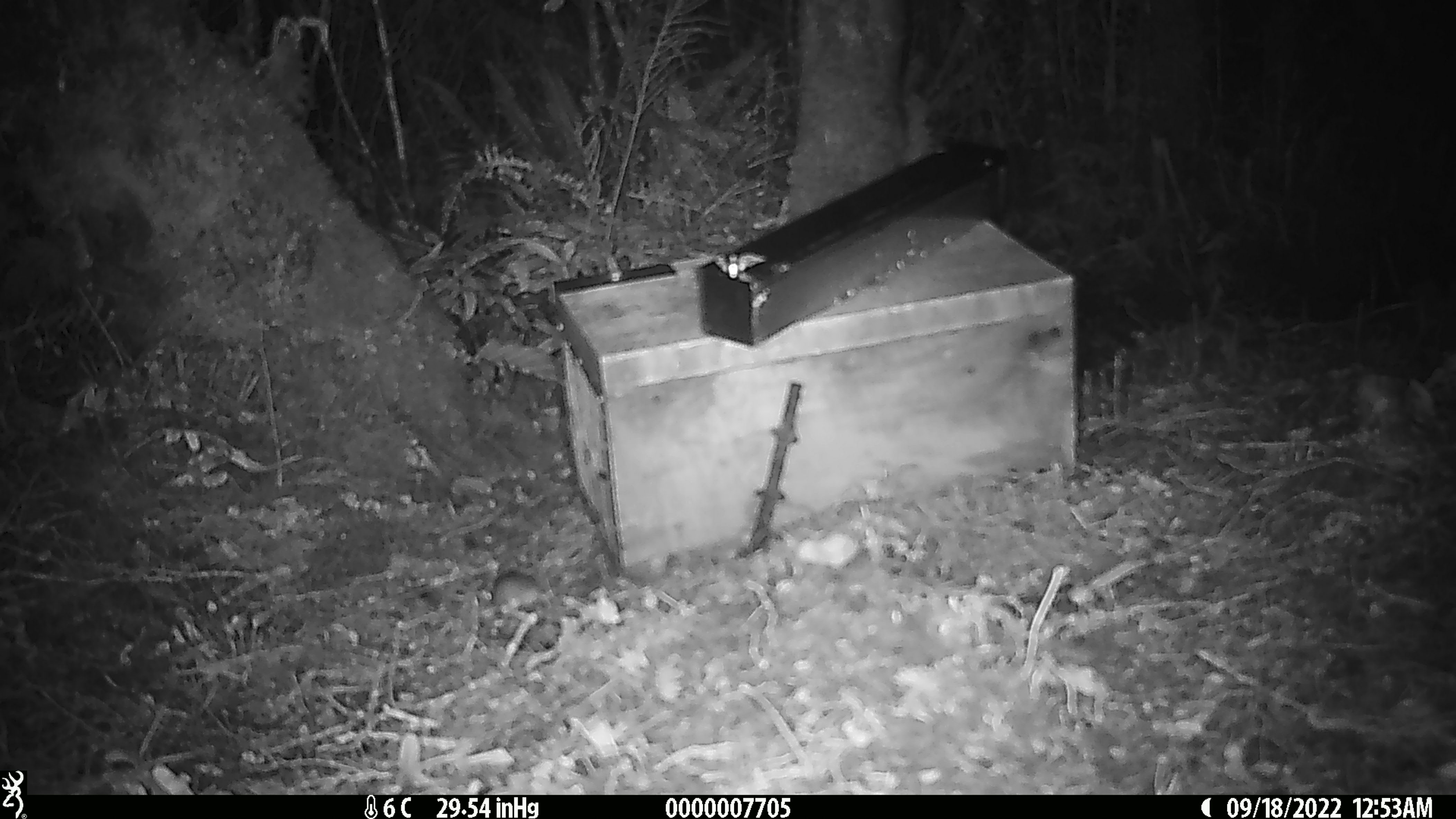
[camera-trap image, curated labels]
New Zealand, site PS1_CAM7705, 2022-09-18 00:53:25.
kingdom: Animalia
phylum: Chordata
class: Mammalia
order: Rodentia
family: Muridae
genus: Mus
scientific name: Mus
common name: mouse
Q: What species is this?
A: Mouse (Mus).